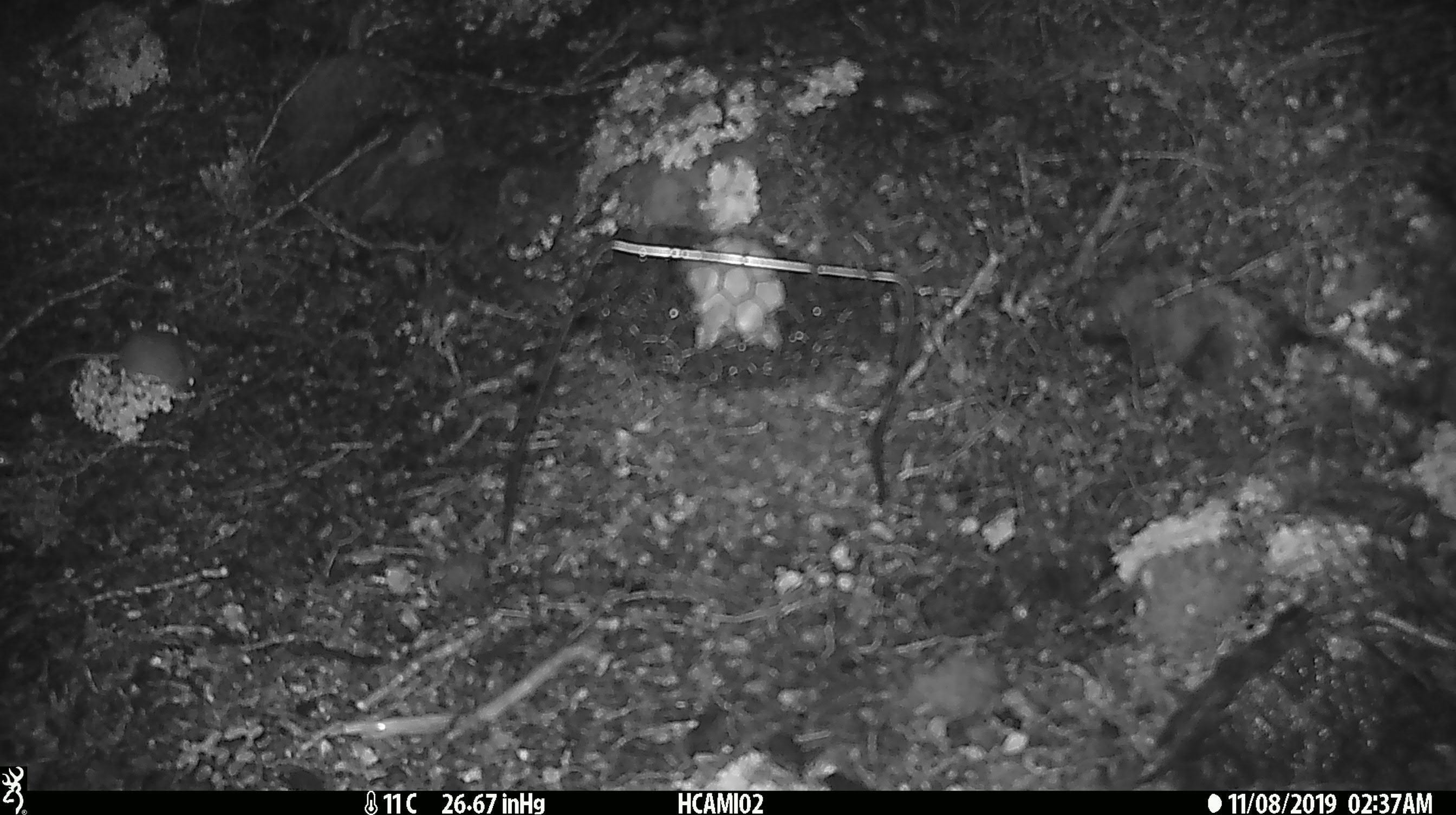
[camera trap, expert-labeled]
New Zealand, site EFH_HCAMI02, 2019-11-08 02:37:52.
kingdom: Animalia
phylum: Chordata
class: Mammalia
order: Rodentia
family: Muridae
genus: Mus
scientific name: Mus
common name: mouse